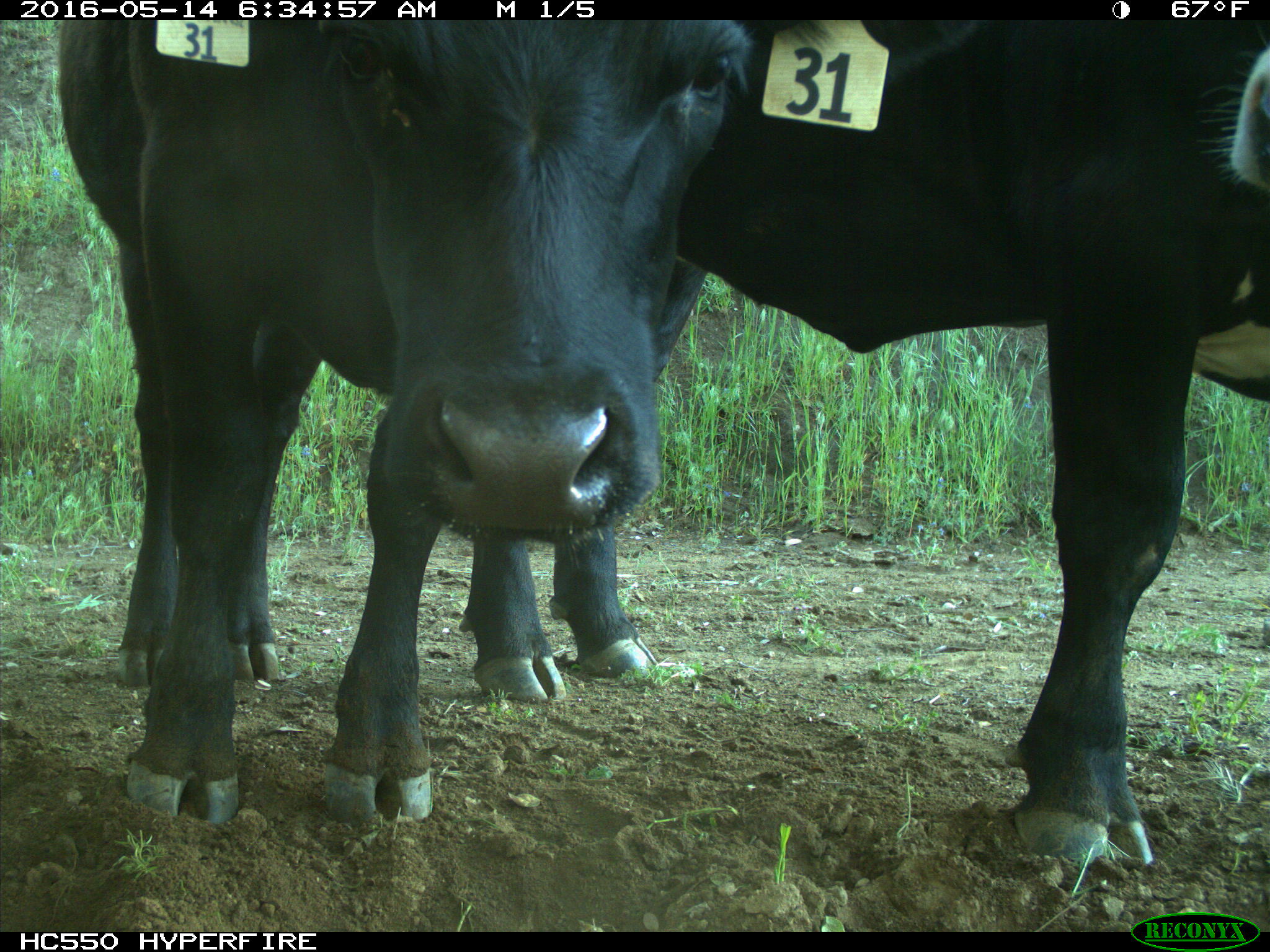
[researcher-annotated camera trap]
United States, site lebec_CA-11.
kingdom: Animalia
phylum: Chordata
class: Mammalia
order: Artiodactyla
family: Bovidae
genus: Bos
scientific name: Bos taurus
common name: domestic cow